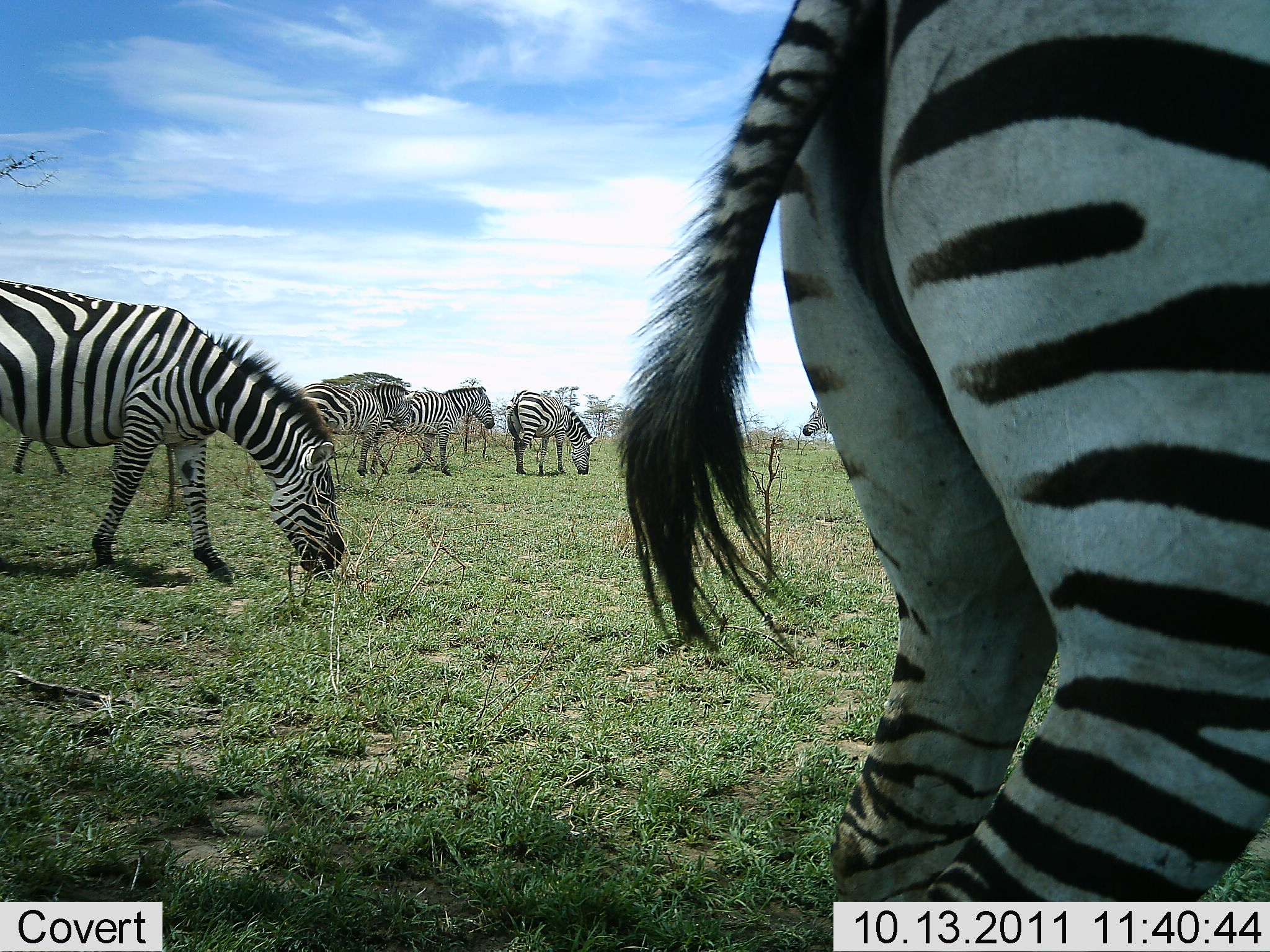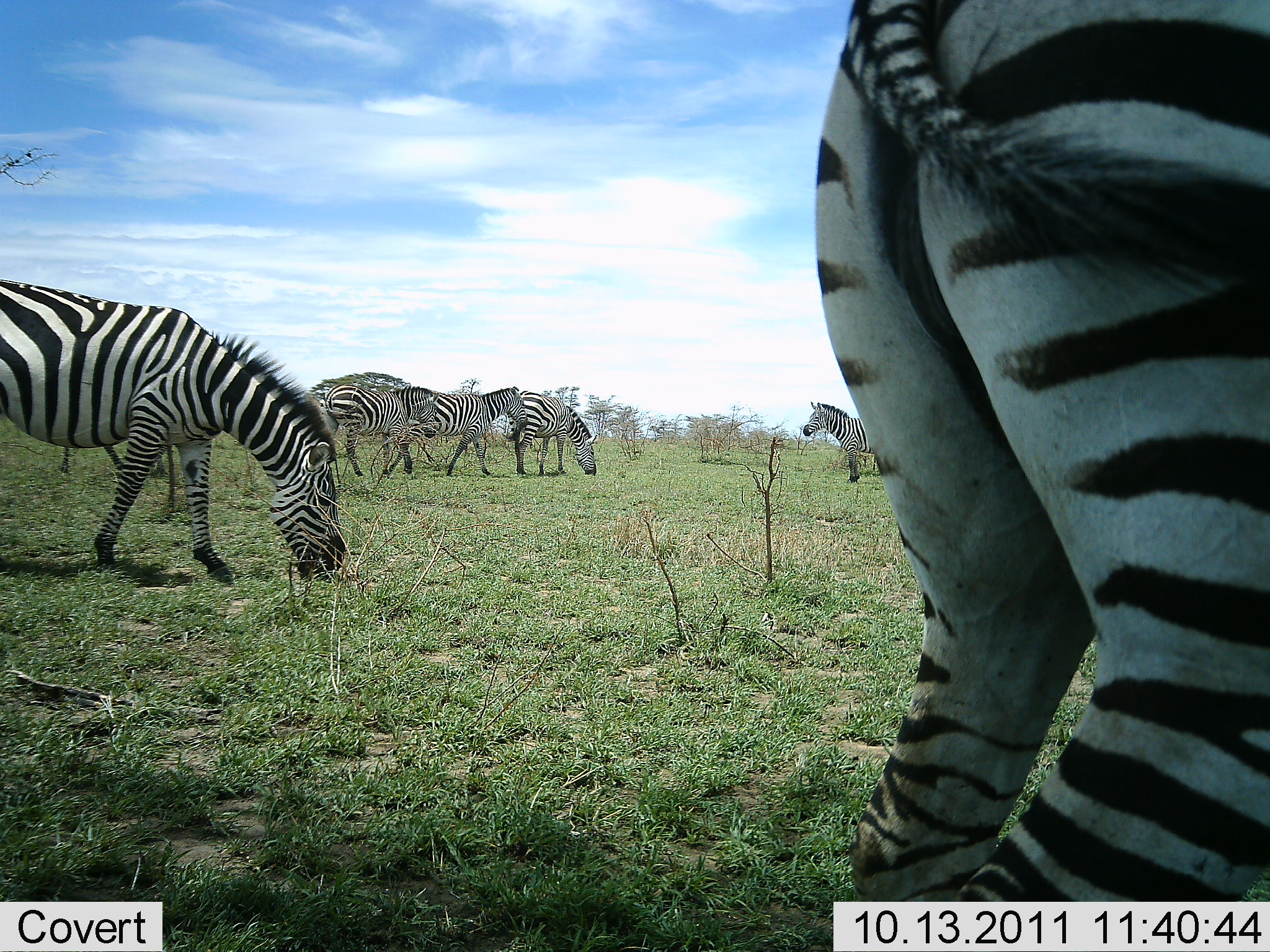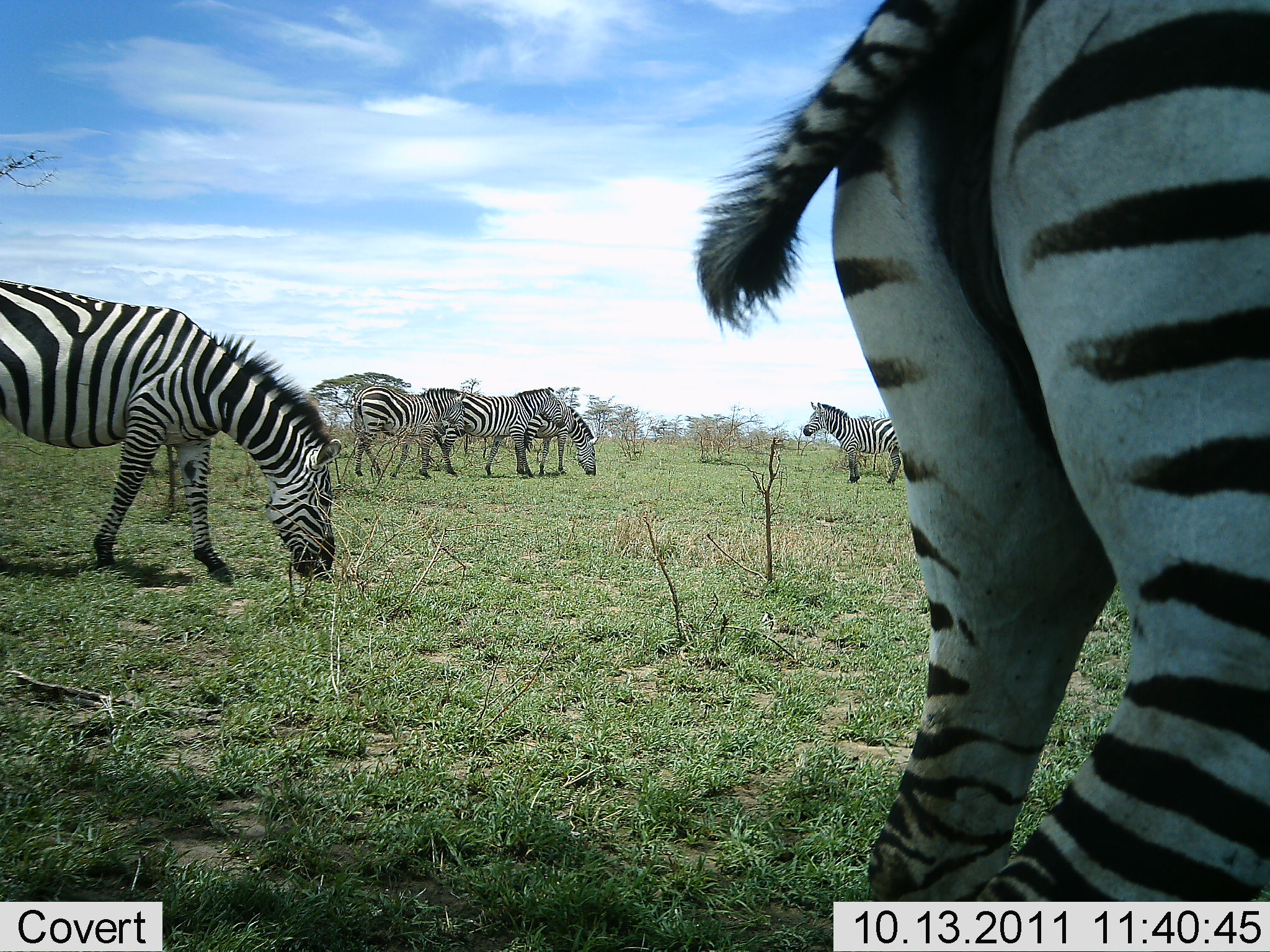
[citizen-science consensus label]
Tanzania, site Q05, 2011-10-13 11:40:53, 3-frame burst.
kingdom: Animalia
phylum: Chordata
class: Mammalia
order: Perissodactyla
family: Equidae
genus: Equus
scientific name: Equus quagga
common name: plains zebra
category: zebra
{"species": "zebra (plains zebra) (Equus quagga)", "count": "6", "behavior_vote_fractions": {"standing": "73%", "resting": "0%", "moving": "53%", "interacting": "7%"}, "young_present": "0%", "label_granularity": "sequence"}